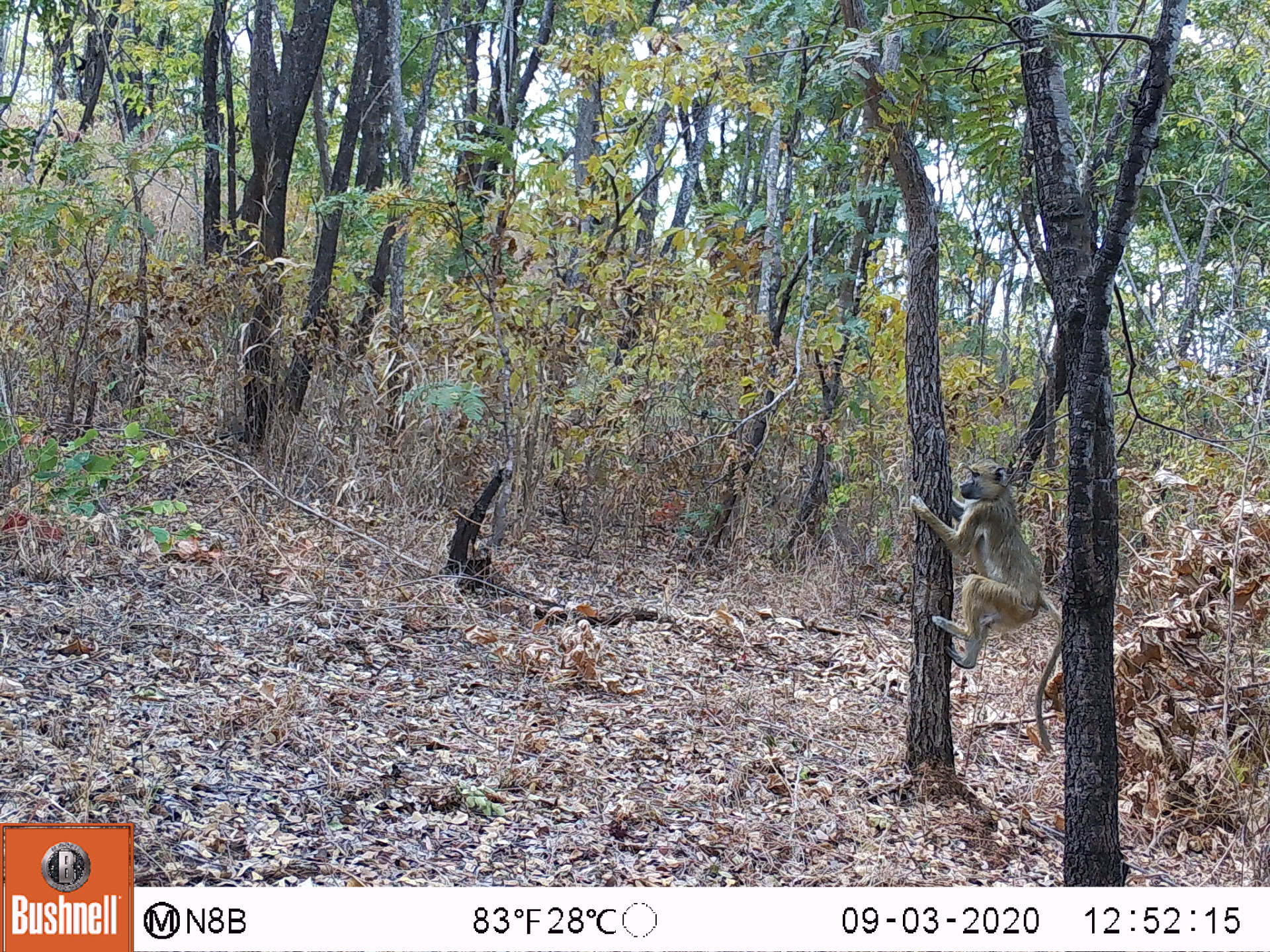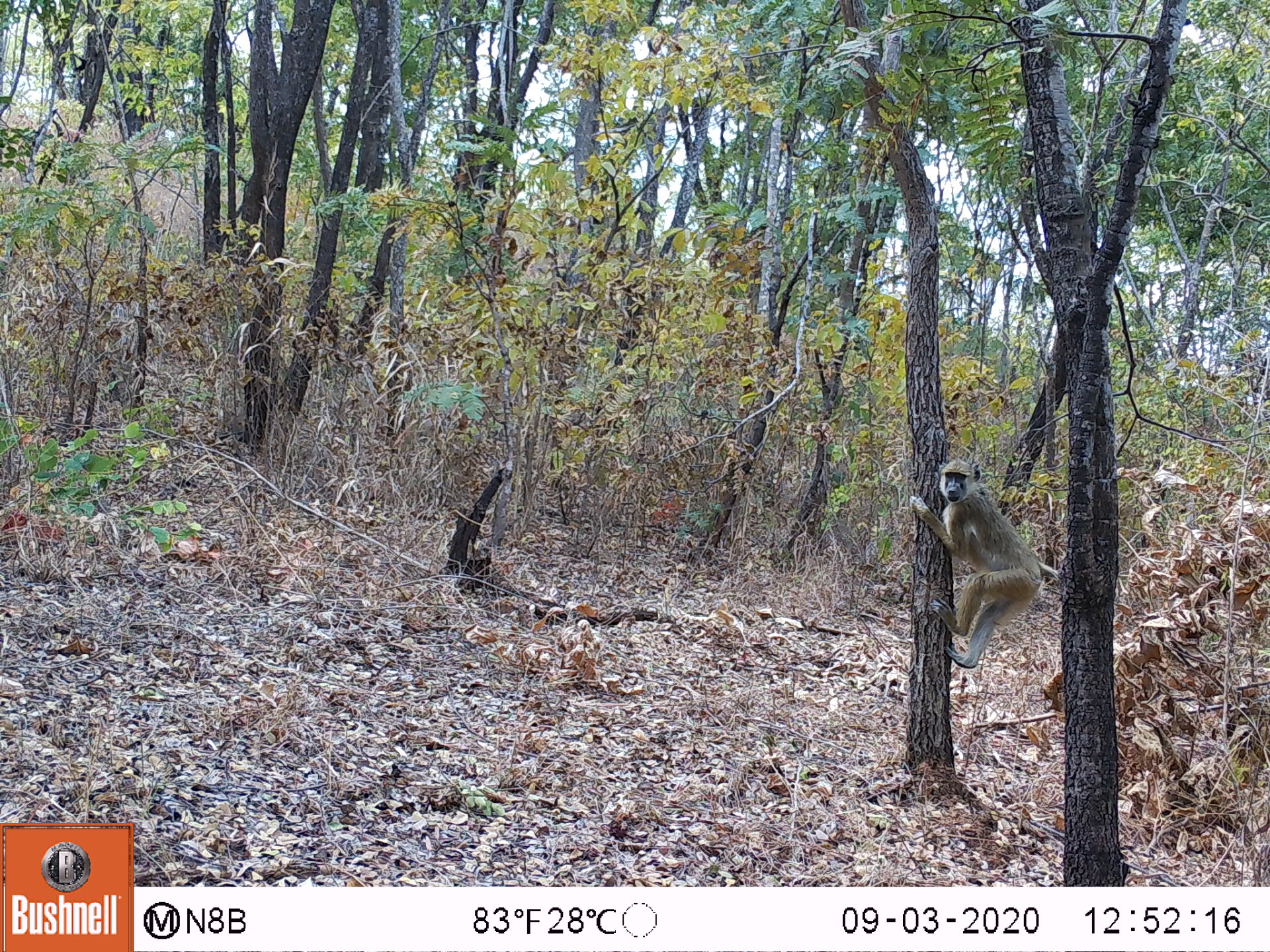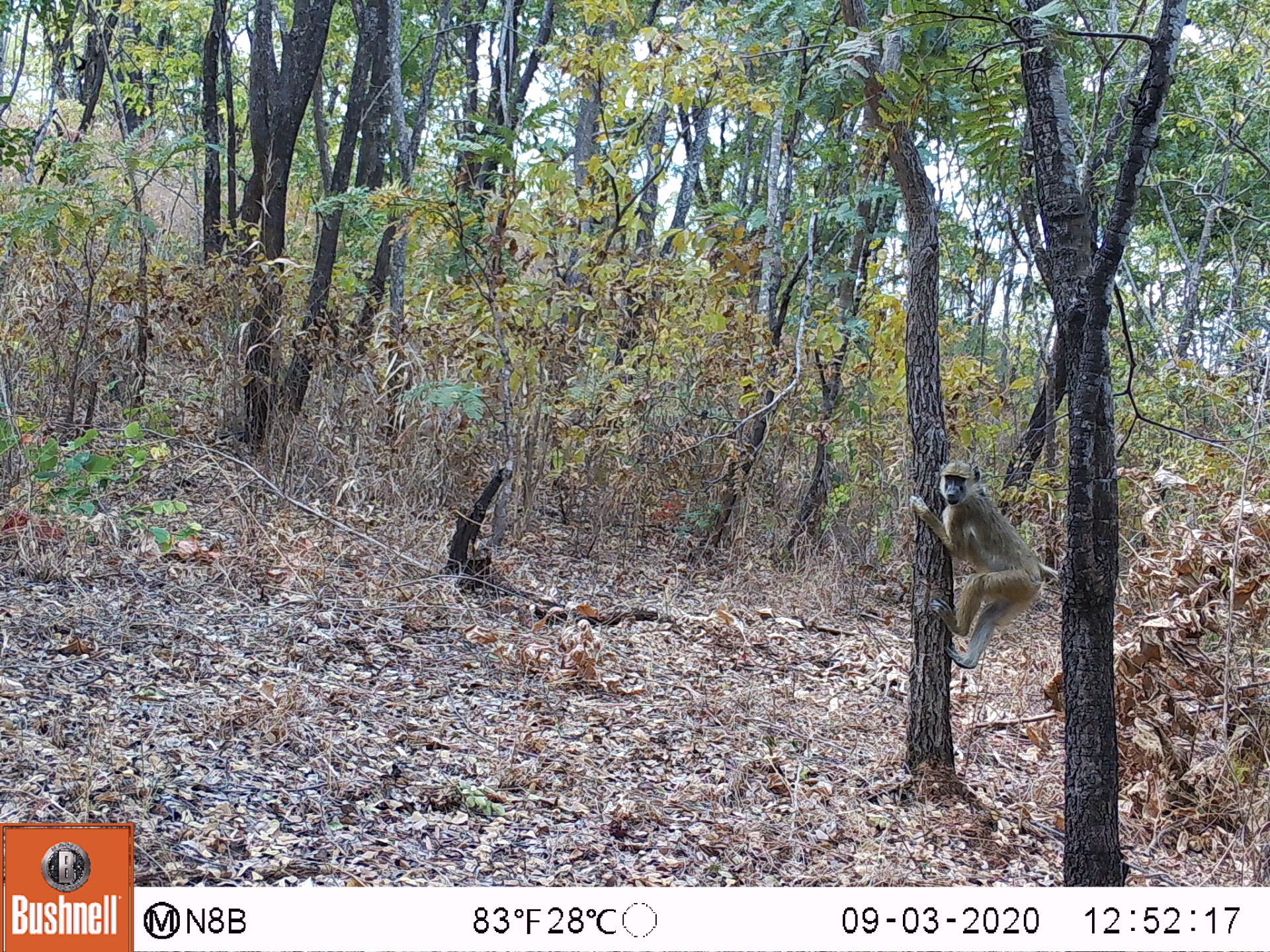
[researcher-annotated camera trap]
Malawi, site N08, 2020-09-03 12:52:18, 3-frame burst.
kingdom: Animalia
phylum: Chordata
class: Mammalia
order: Primates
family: Cercopithecidae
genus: Papio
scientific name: Papio cynocephalus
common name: yellow baboon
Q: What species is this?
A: Yellow baboon (Papio cynocephalus).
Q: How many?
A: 1.